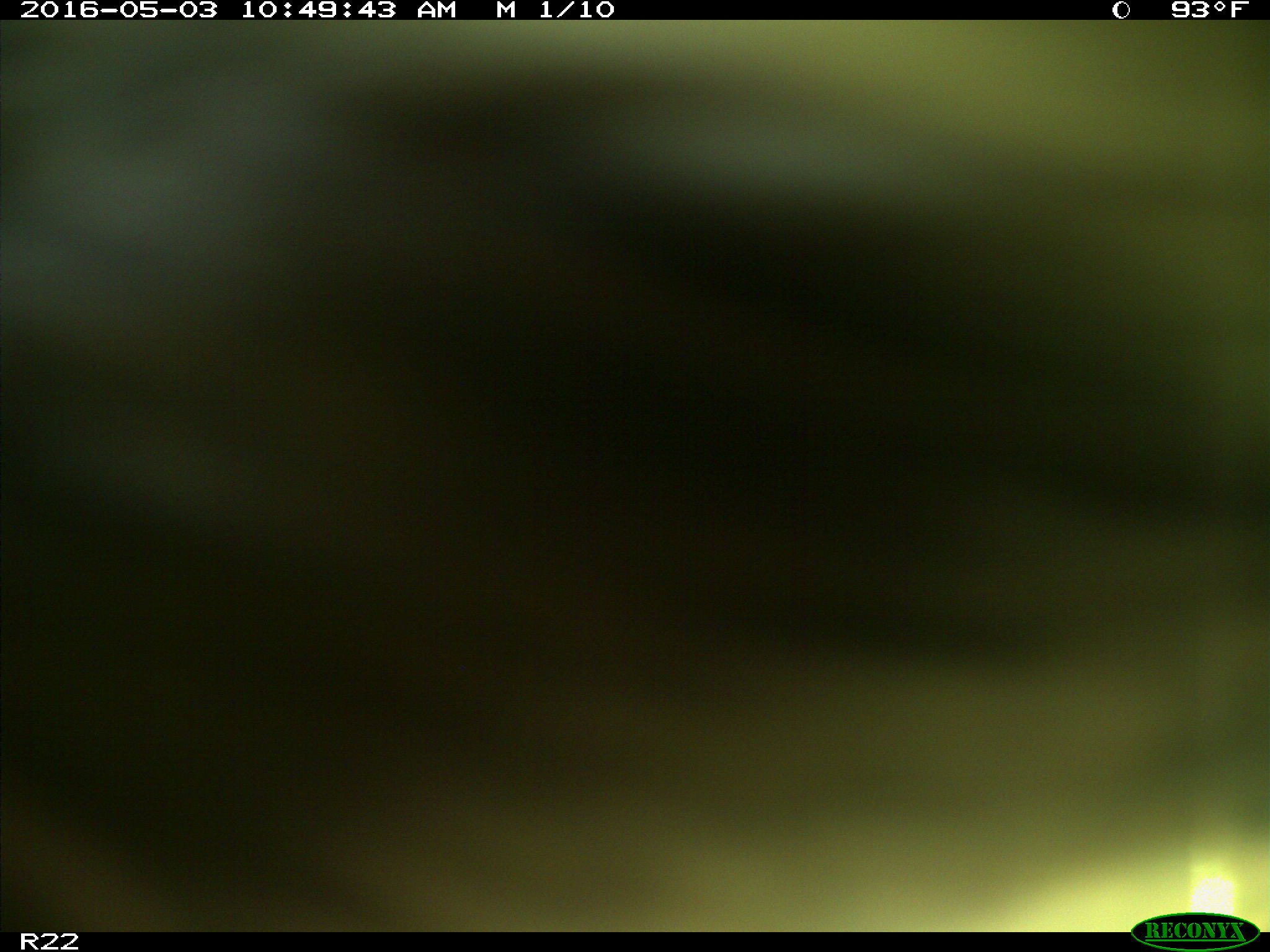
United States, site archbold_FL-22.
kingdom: Animalia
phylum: Chordata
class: Mammalia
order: Artiodactyla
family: Bovidae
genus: Bos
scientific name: Bos taurus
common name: domestic cow